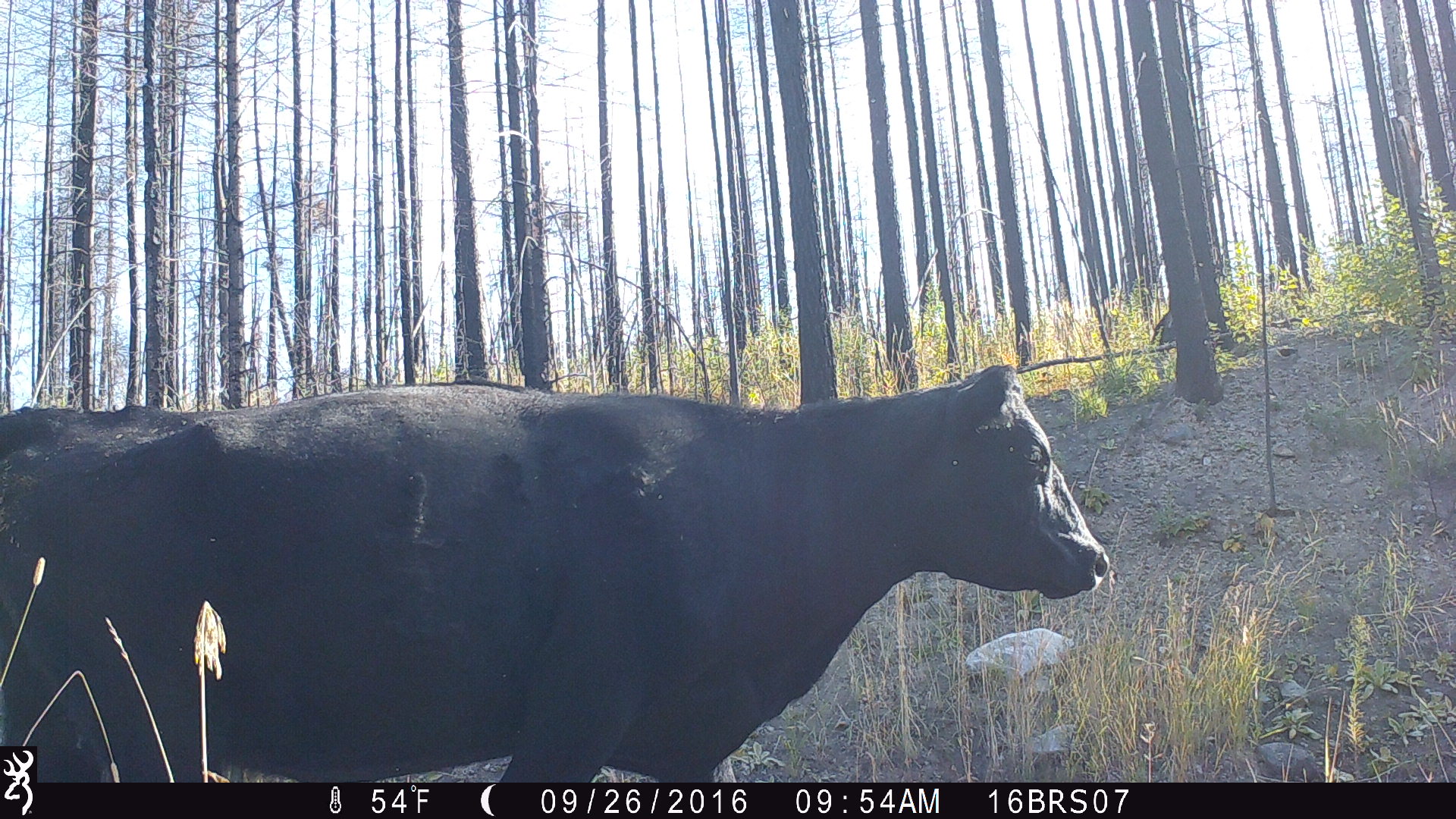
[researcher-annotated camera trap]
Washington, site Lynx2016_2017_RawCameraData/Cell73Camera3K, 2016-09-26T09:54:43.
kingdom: Animalia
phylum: Chordata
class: Mammalia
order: Artiodactyla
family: Bovidae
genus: Bos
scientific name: Bos taurus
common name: domestic cattle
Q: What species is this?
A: Domestic cattle (Bos taurus).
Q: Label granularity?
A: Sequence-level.